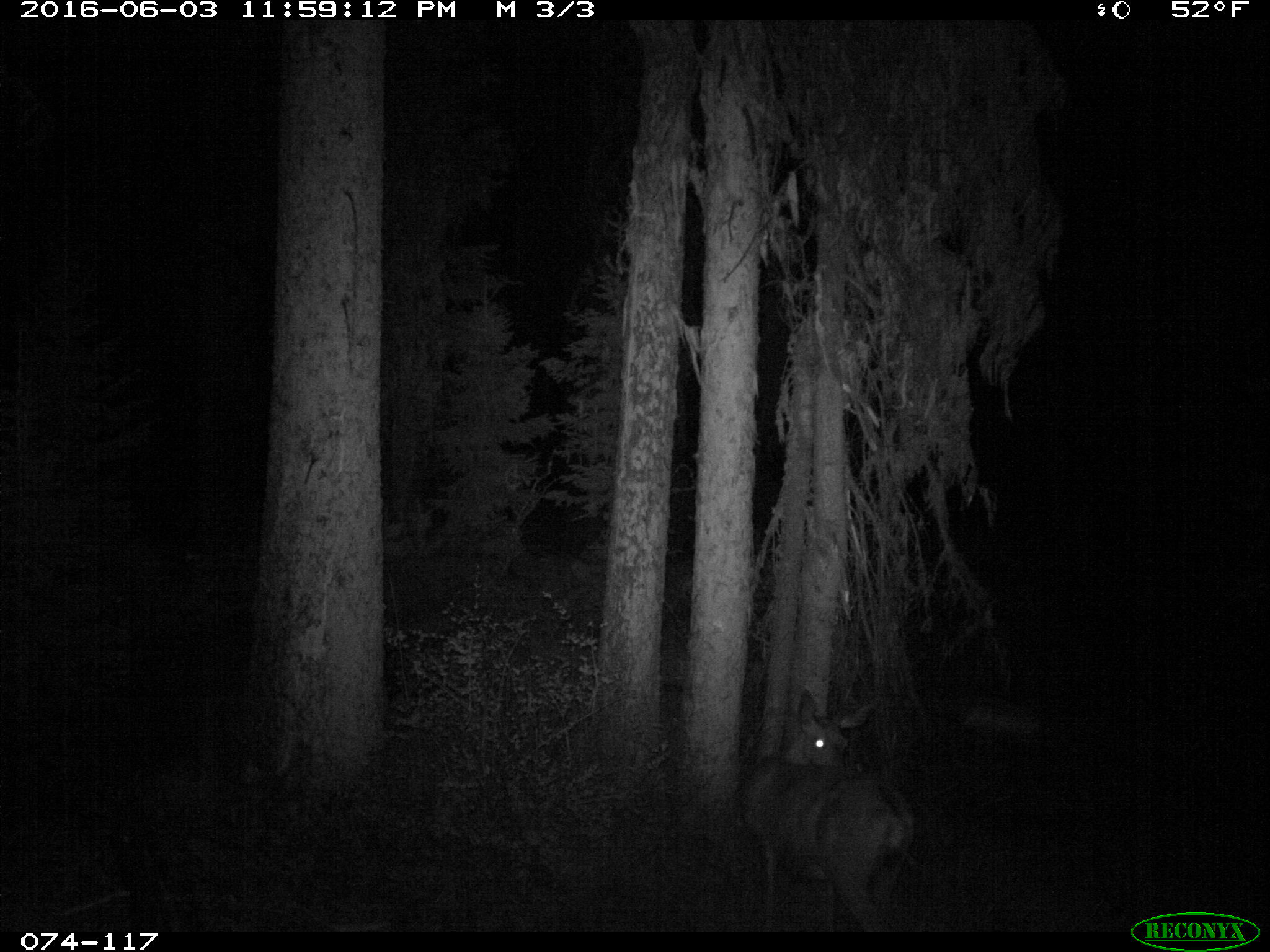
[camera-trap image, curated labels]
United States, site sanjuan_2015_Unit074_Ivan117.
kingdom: Animalia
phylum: Chordata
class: Mammalia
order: Artiodactyla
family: Cervidae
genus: Odocoileus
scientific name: Odocoileus hemionus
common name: mule deer